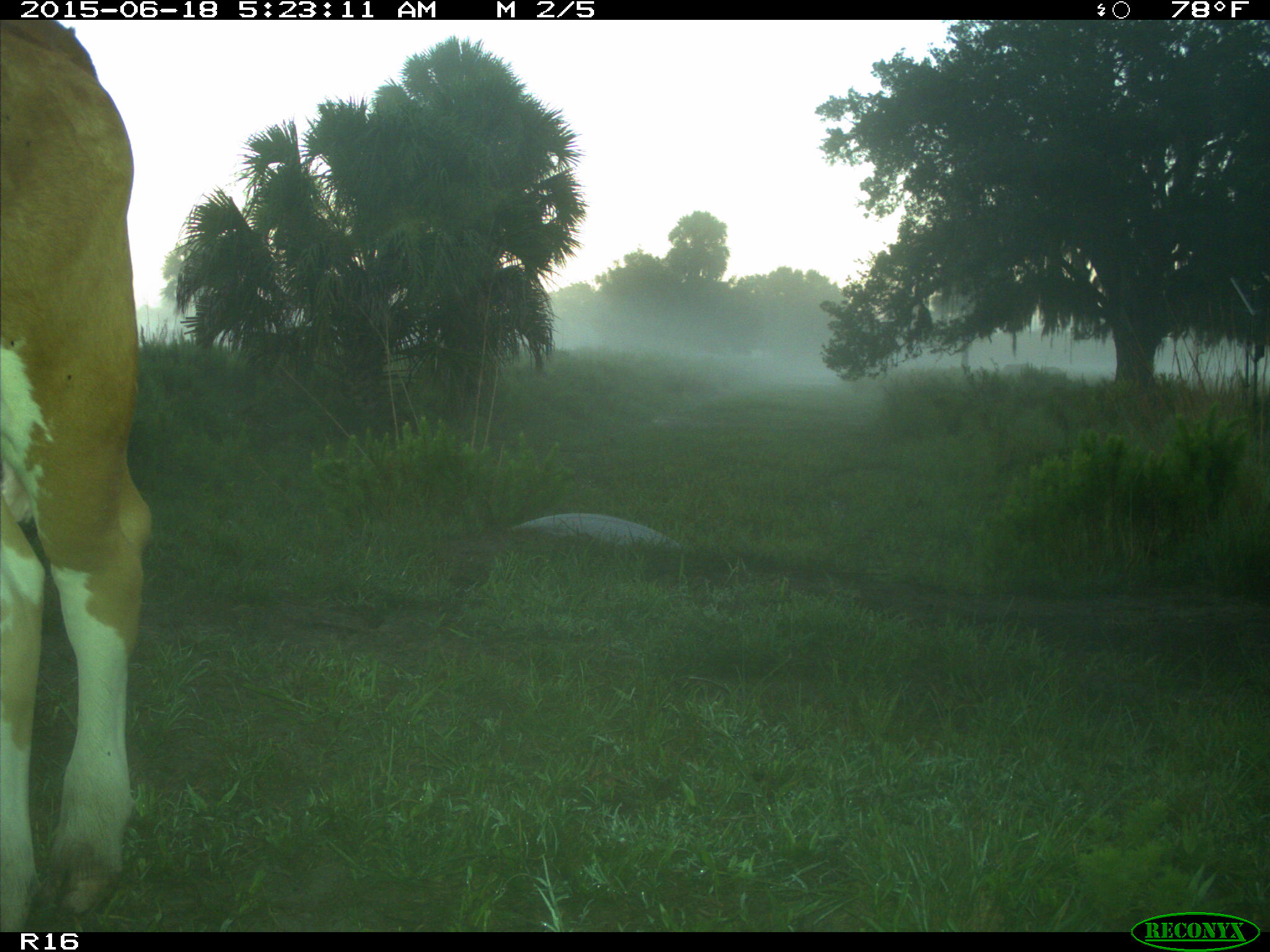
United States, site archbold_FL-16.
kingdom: Animalia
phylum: Chordata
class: Mammalia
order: Artiodactyla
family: Bovidae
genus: Bos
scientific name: Bos taurus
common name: domestic cow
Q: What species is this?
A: Bos taurus (domestic cow).